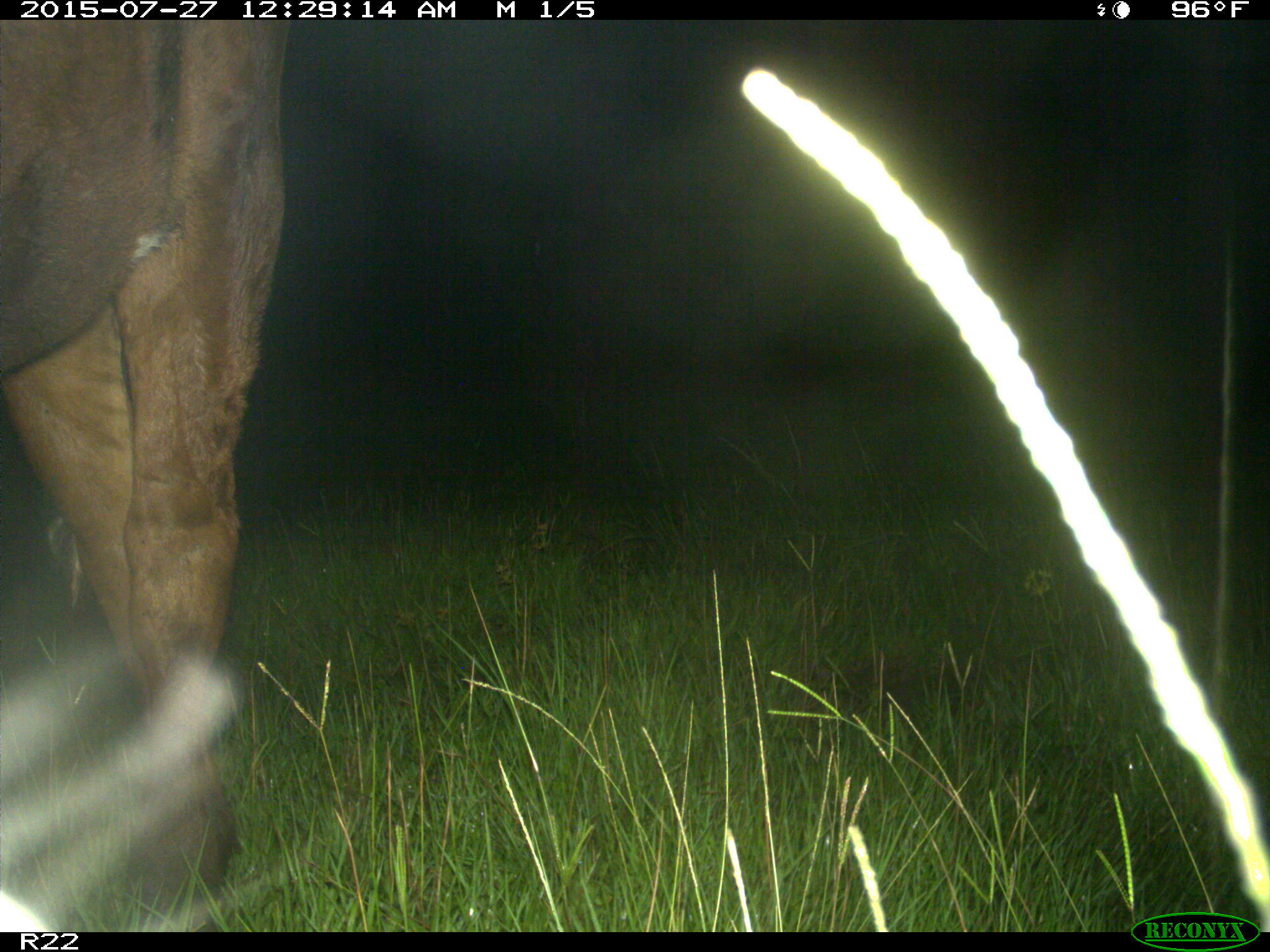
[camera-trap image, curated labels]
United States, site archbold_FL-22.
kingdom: Animalia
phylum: Chordata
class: Mammalia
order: Artiodactyla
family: Bovidae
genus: Bos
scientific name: Bos taurus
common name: domestic cow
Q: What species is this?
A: Bos taurus (domestic cow).